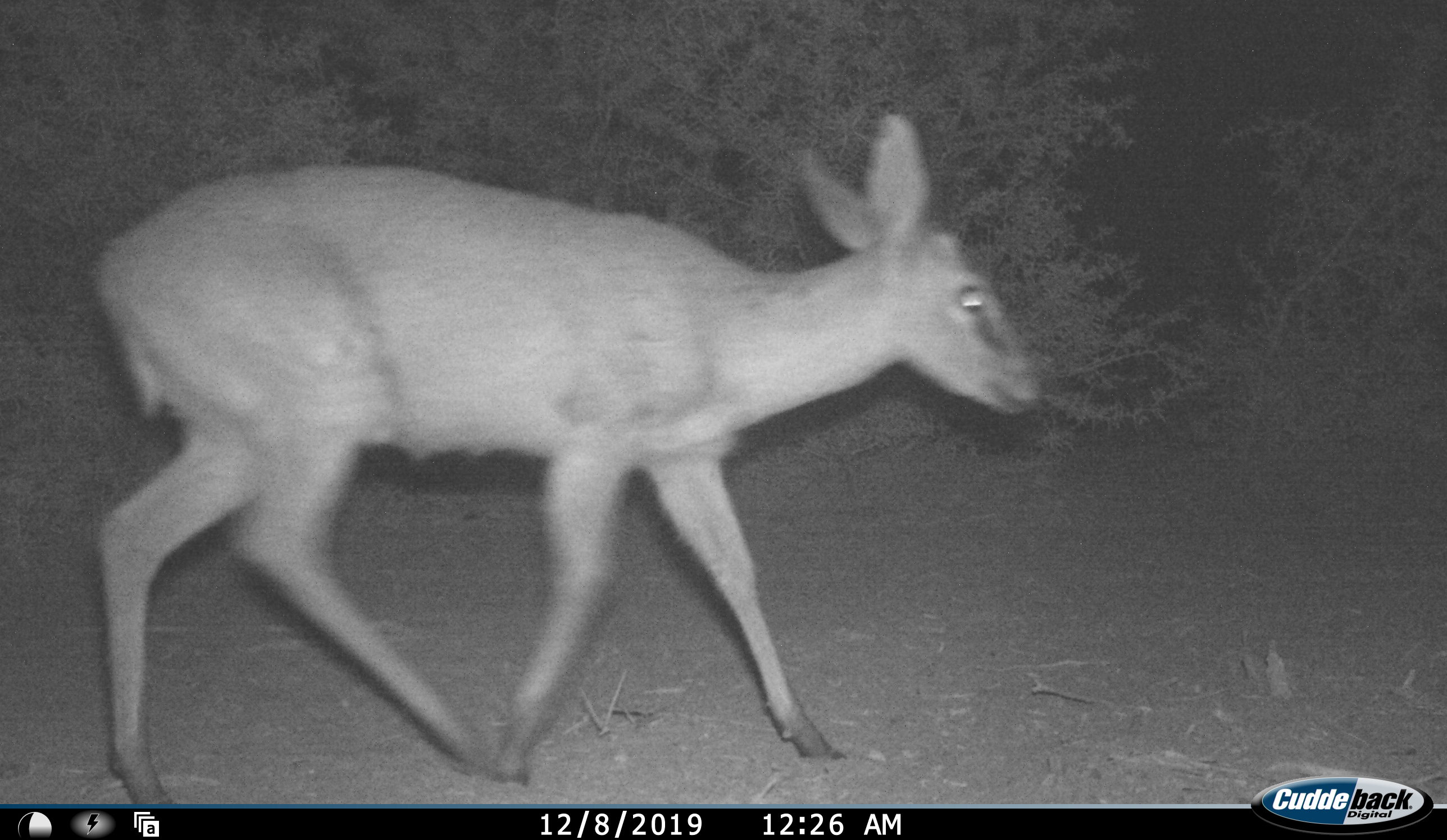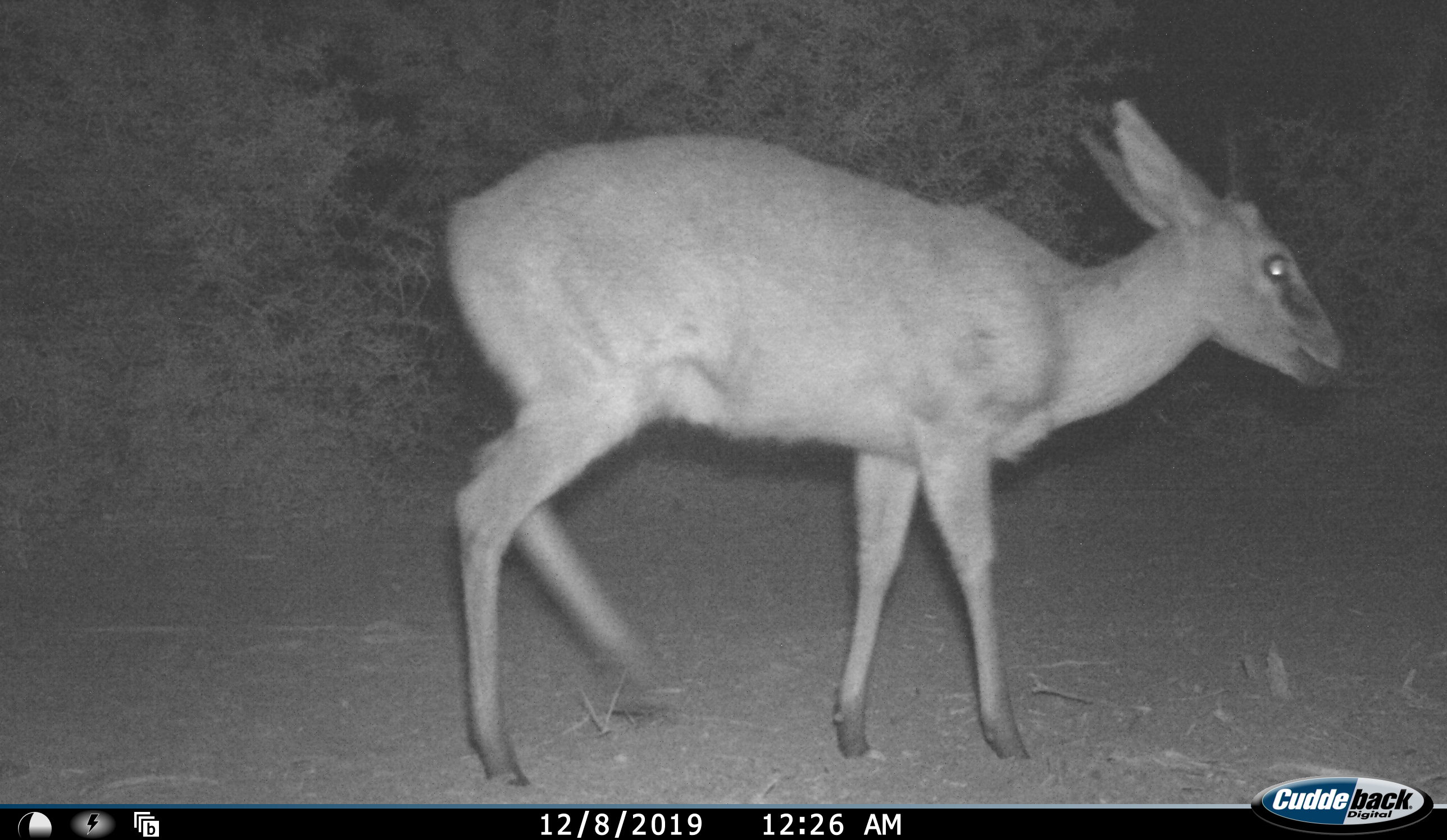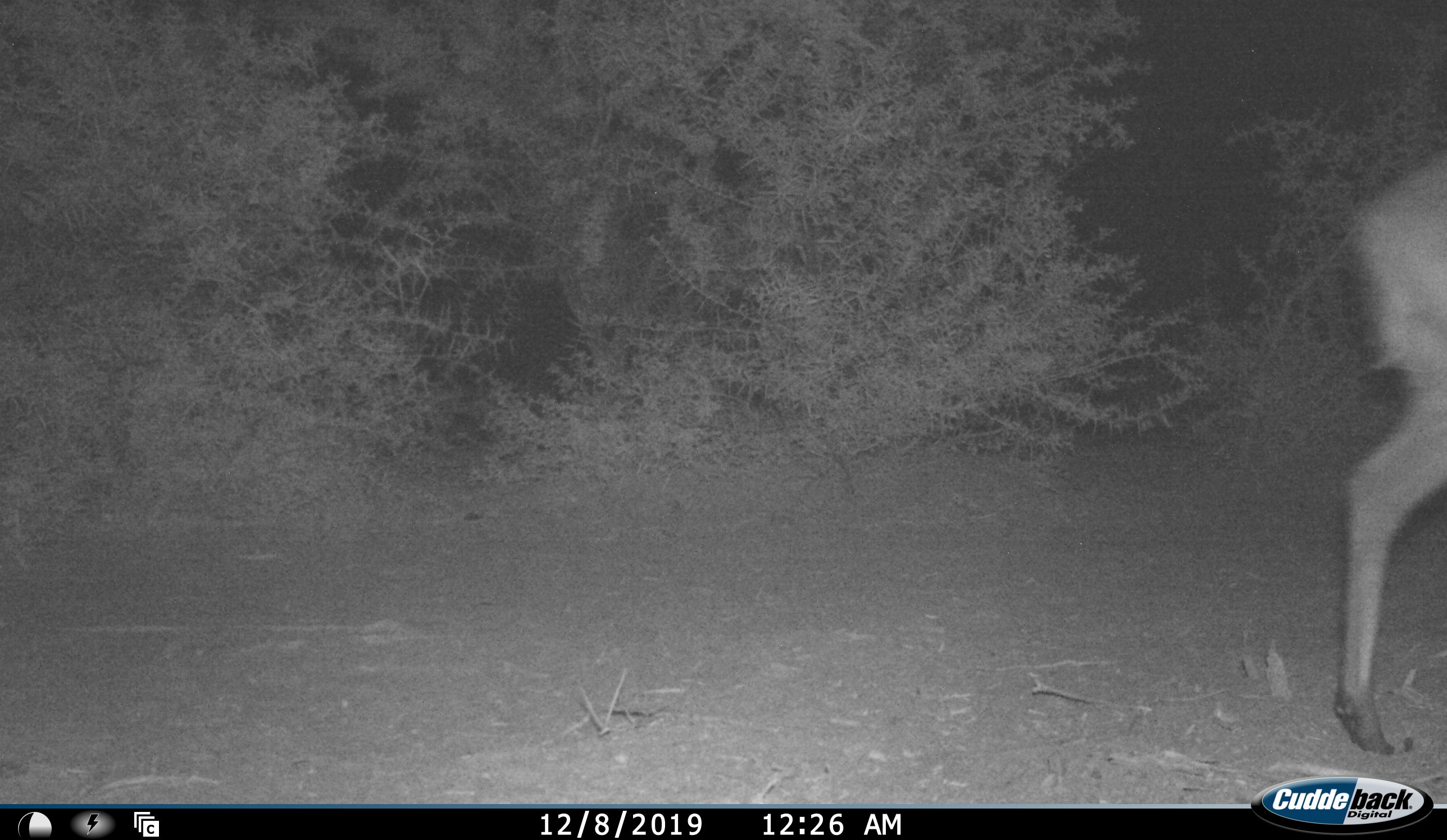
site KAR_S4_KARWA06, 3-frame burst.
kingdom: Animalia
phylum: Chordata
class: Mammalia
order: Artiodactyla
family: Bovidae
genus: Sylvicapra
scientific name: Sylvicapra grimmia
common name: common duiker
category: duikercommongrey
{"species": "duikercommongrey (common duiker) (Sylvicapra grimmia)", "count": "1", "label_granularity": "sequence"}